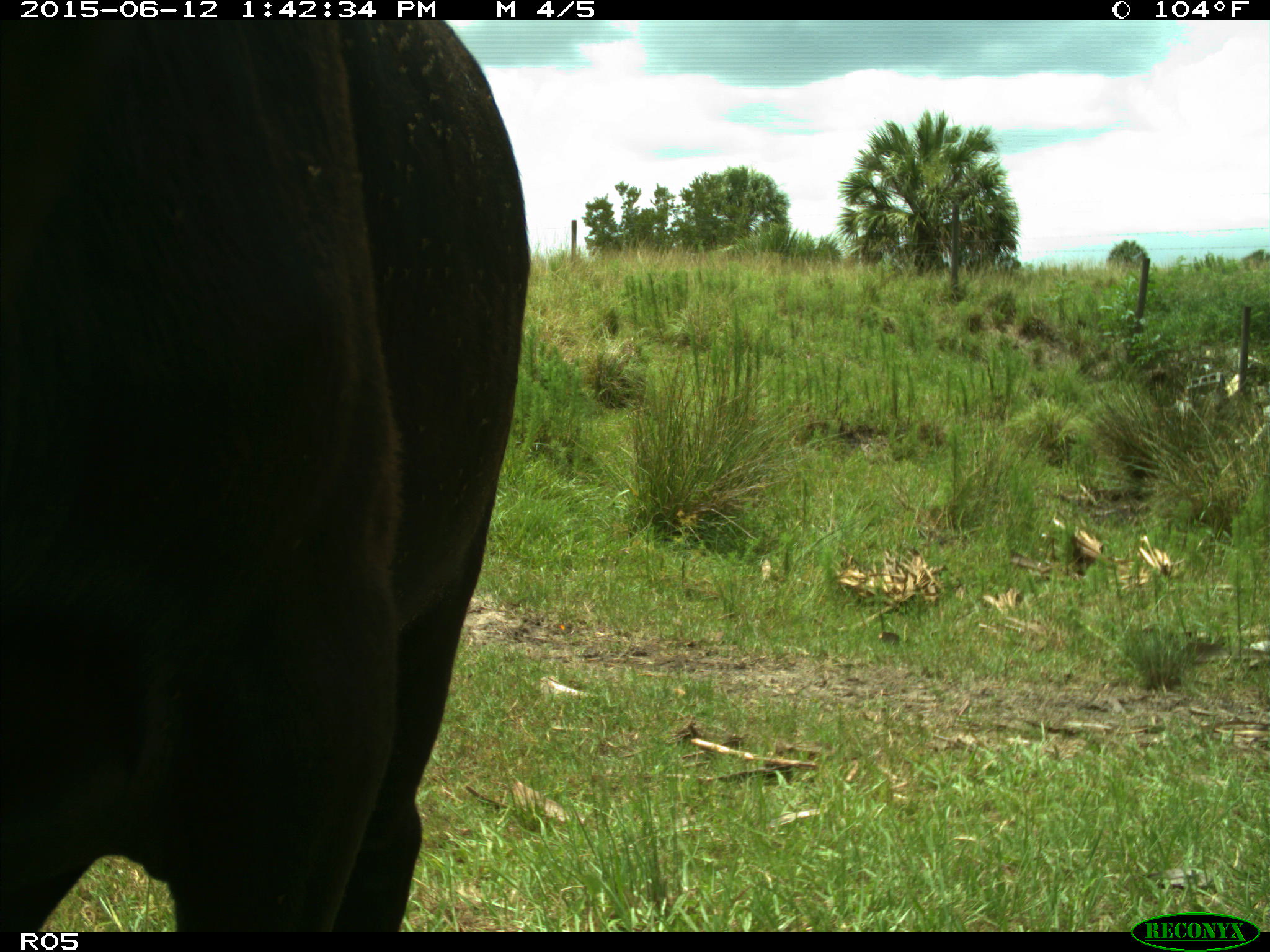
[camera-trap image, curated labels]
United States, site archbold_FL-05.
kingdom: Animalia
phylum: Chordata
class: Mammalia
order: Artiodactyla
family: Bovidae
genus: Bos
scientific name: Bos taurus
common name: domestic cow